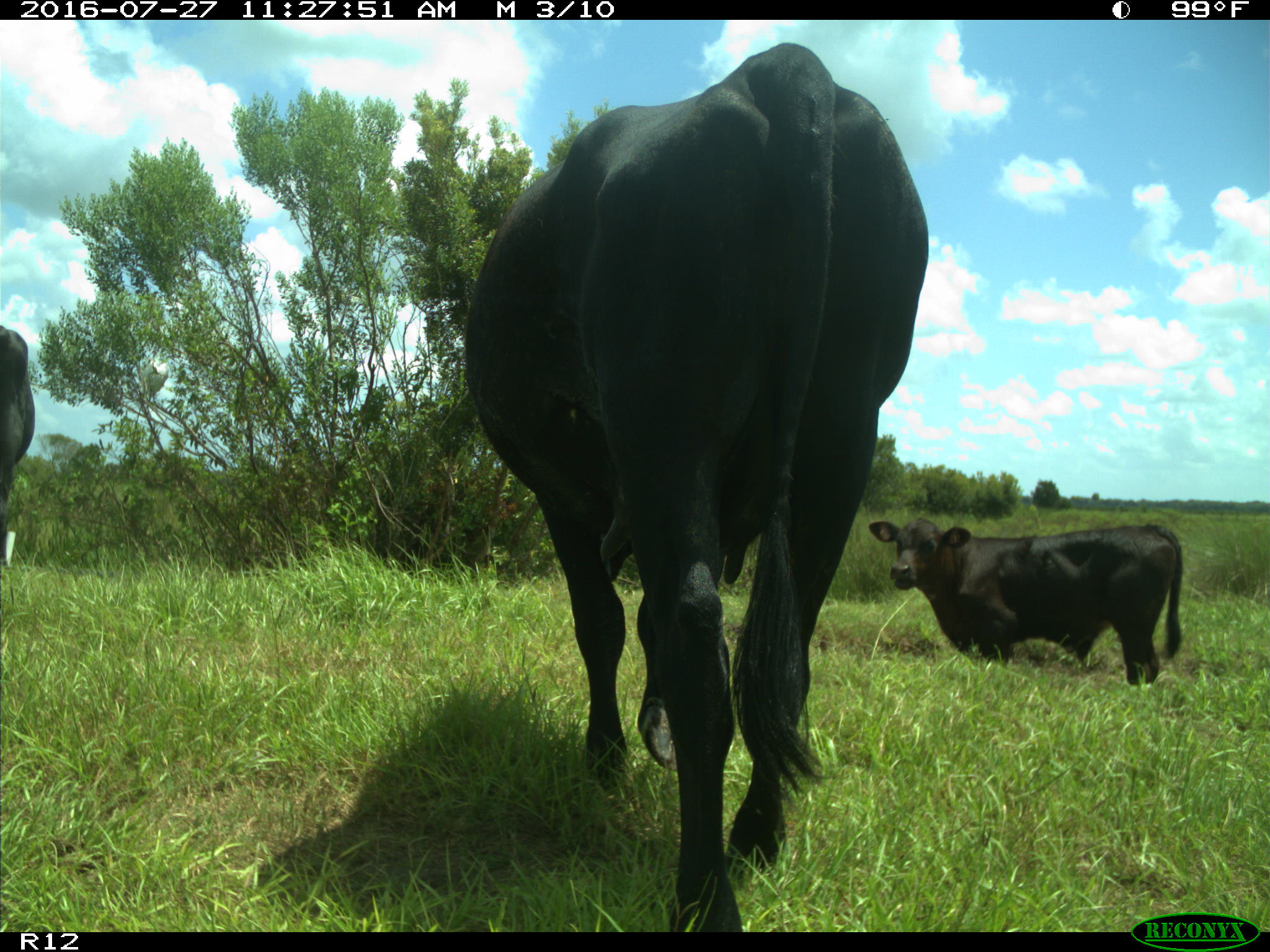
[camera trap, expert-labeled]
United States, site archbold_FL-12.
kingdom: Animalia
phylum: Chordata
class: Mammalia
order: Artiodactyla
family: Bovidae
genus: Bos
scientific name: Bos taurus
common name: domestic cow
Bos taurus (domestic cow).